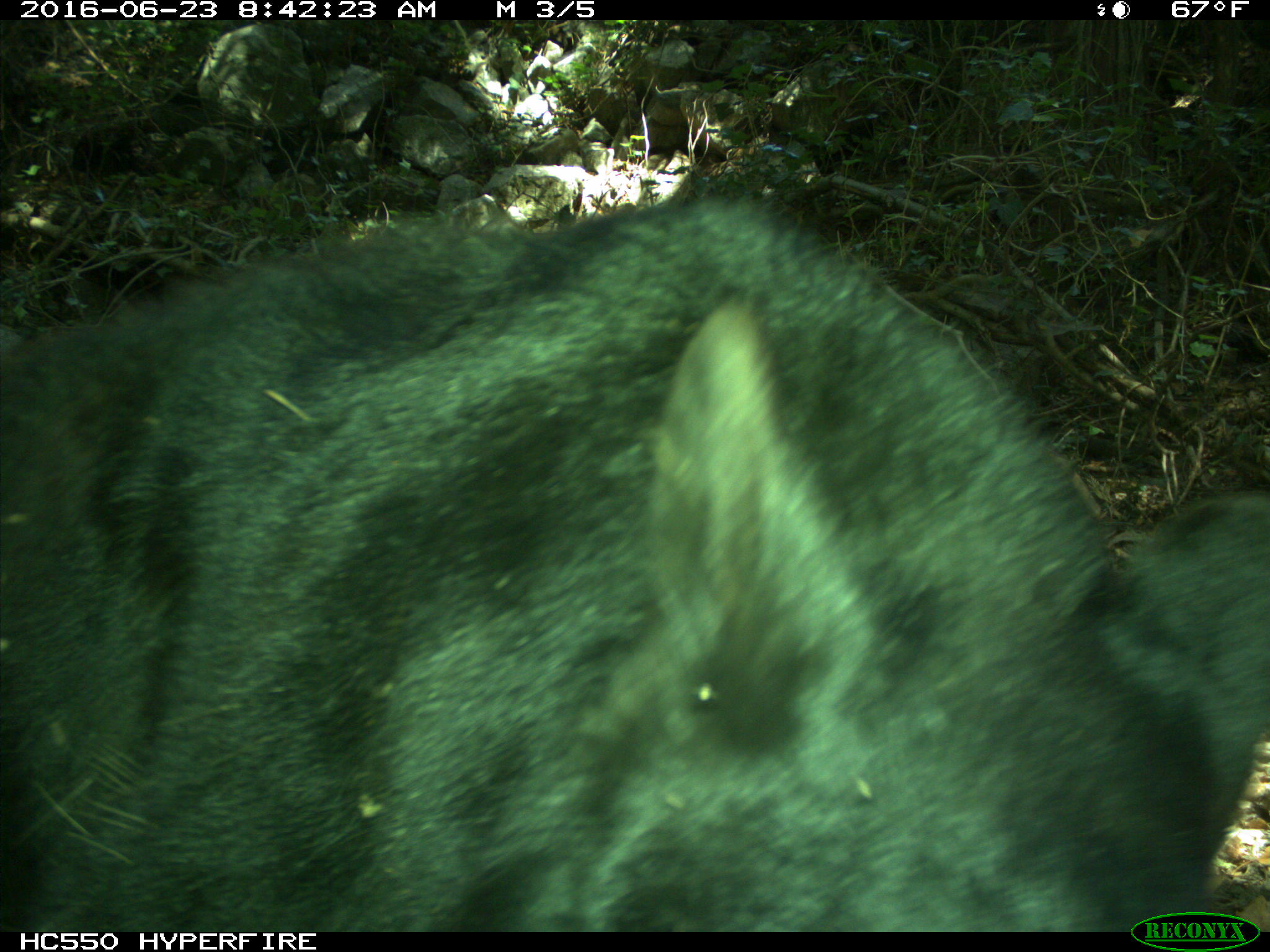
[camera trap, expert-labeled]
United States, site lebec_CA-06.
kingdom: Animalia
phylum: Chordata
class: Mammalia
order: Carnivora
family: Ursidae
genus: Ursus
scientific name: Ursus americanus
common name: american black bear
Ursus americanus (american black bear).